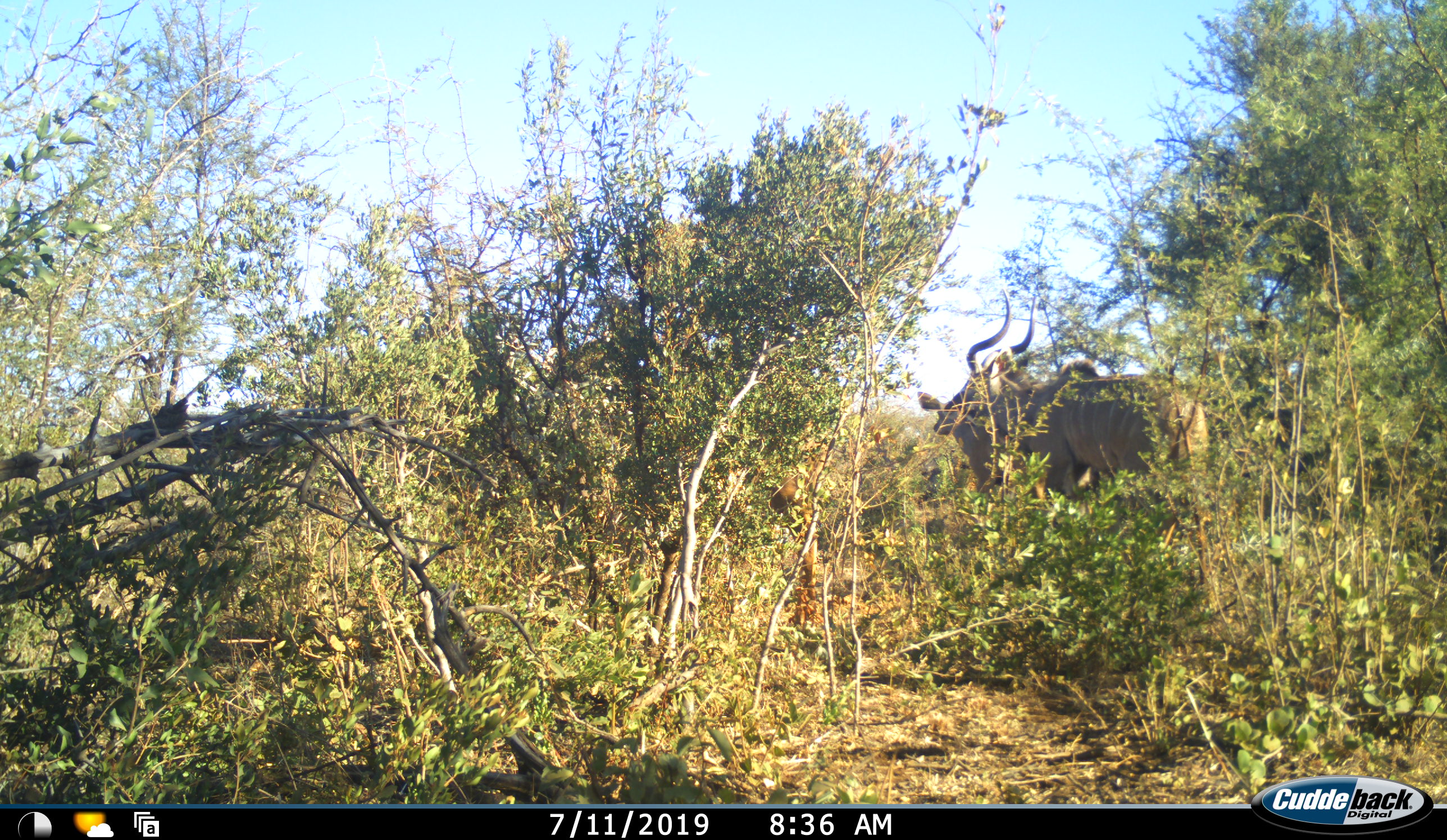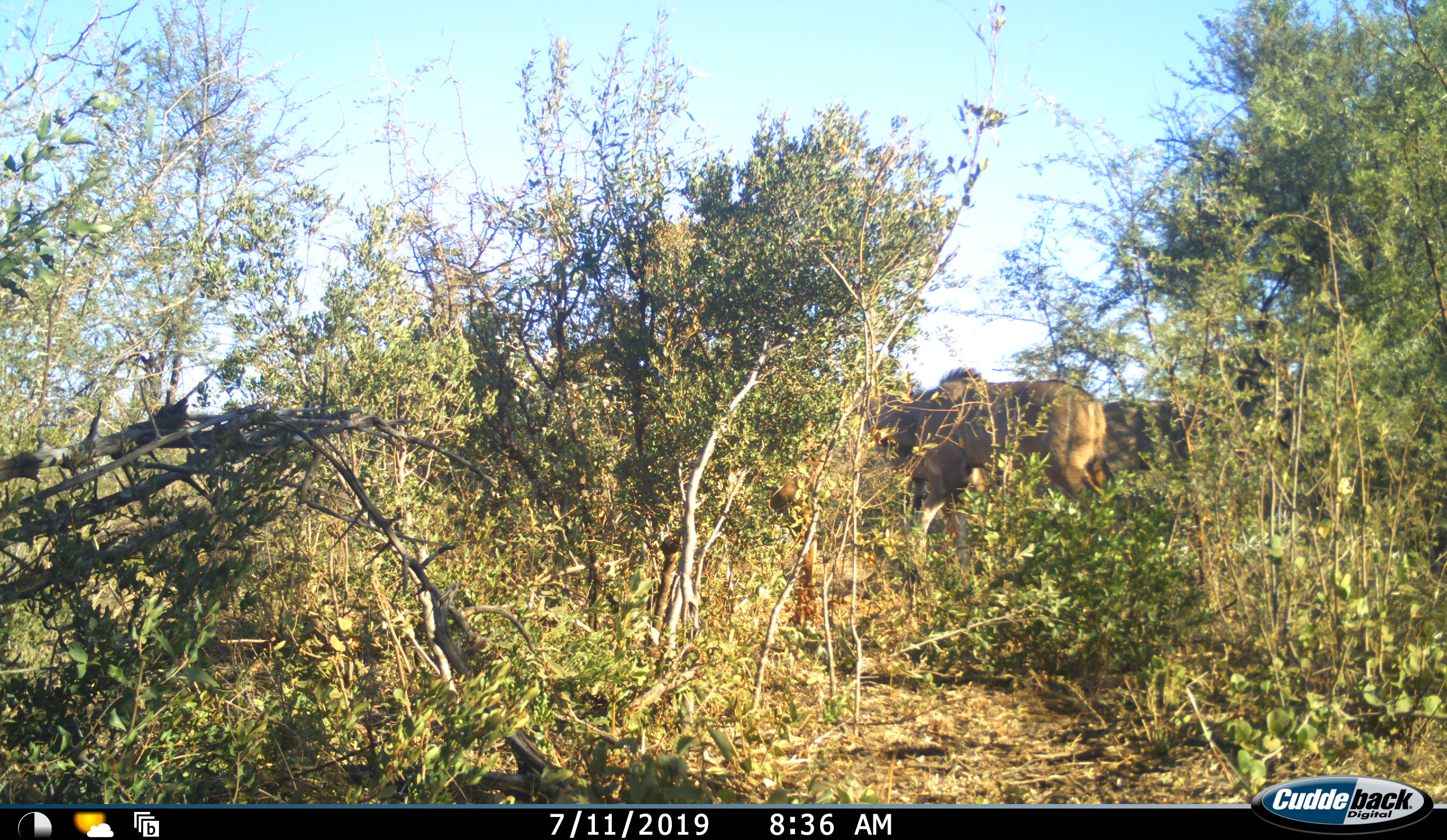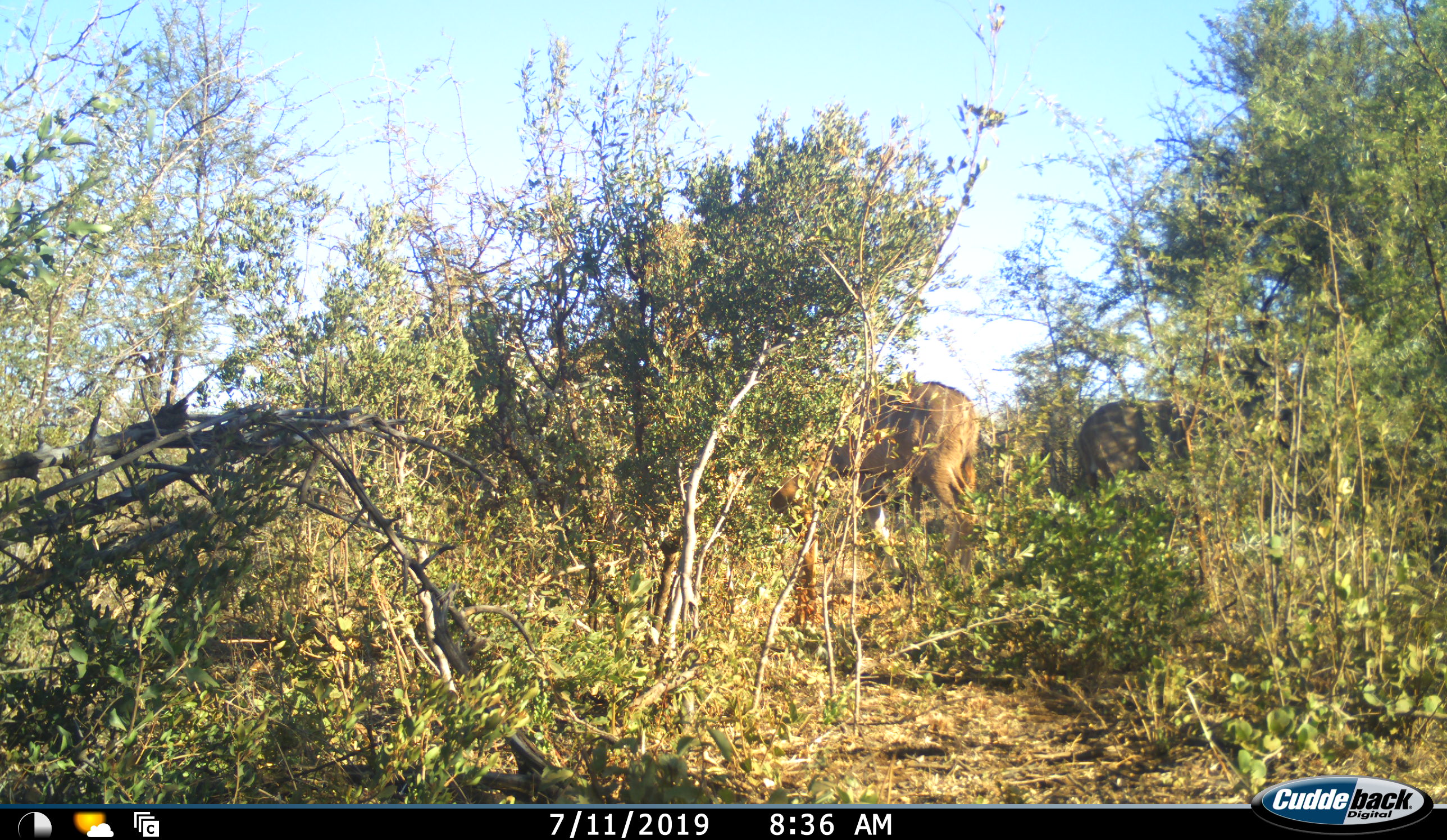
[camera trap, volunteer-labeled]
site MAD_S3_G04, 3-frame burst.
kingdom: Animalia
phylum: Chordata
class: Mammalia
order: Artiodactyla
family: Bovidae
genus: Tragelaphus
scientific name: Tragelaphus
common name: kudu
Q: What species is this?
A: Kudu (Tragelaphus).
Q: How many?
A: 2.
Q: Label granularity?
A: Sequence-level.